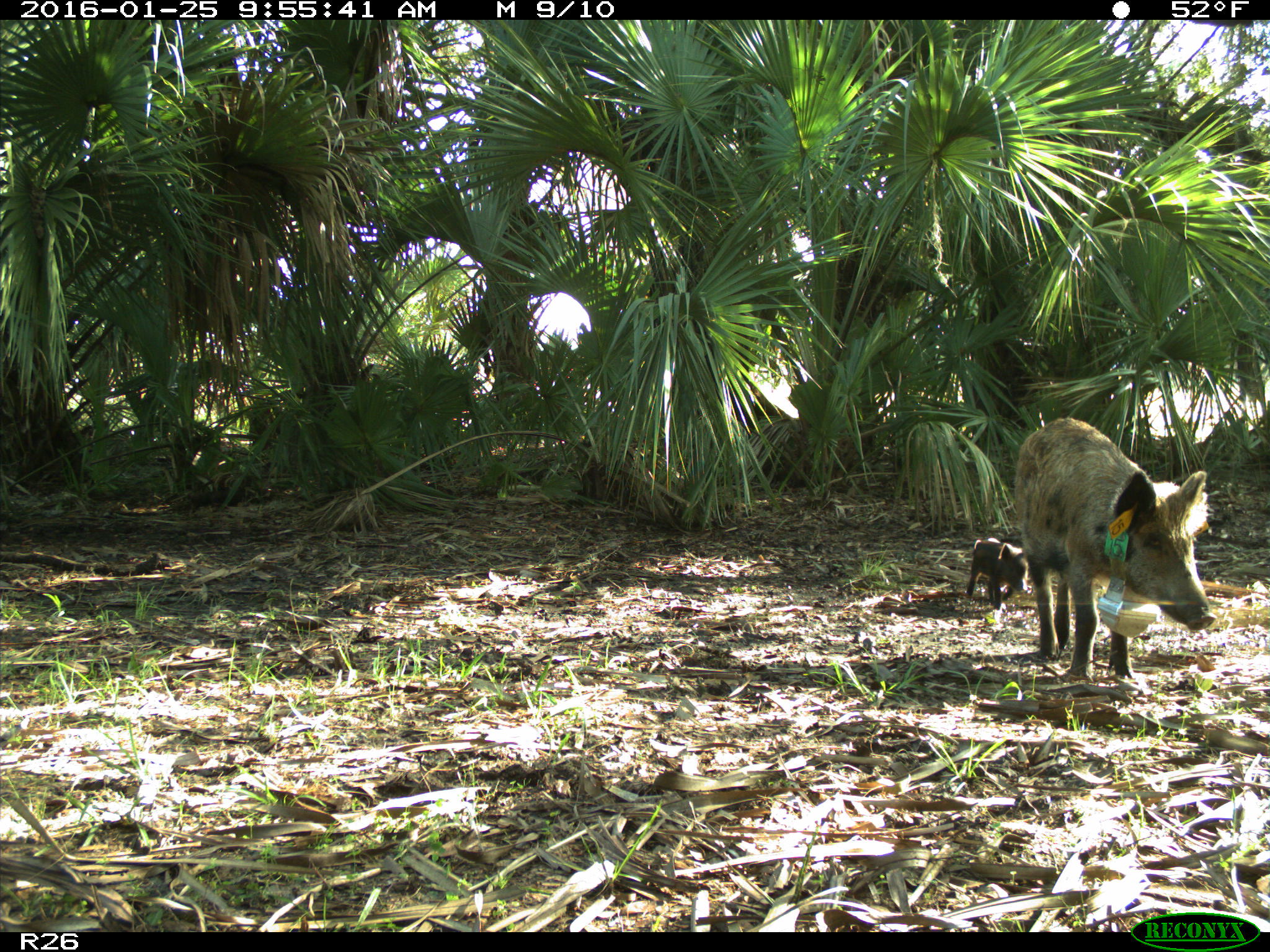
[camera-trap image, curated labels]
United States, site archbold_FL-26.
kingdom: Animalia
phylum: Chordata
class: Mammalia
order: Artiodactyla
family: Suidae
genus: Sus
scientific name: Sus scrofa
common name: wild boar